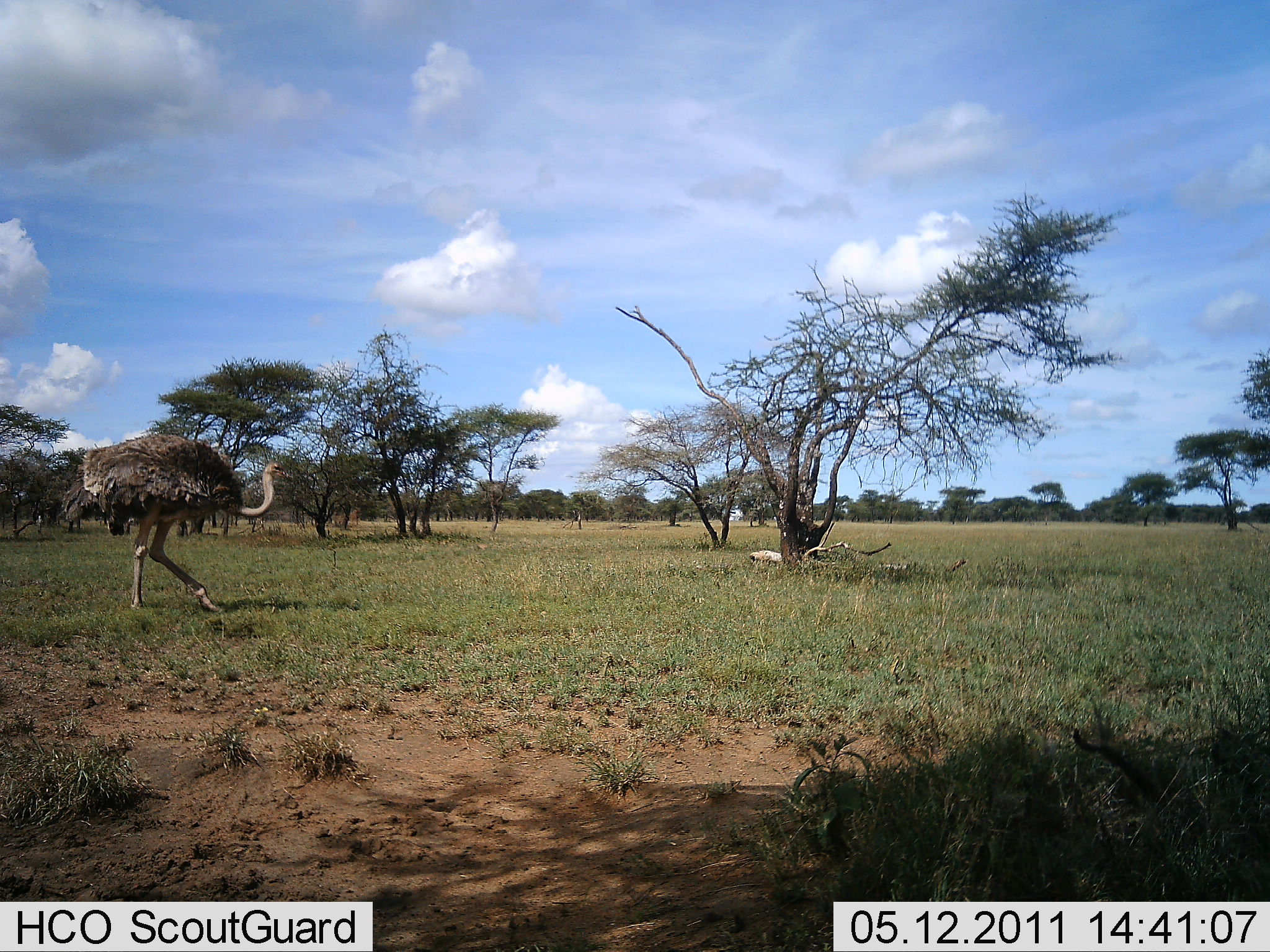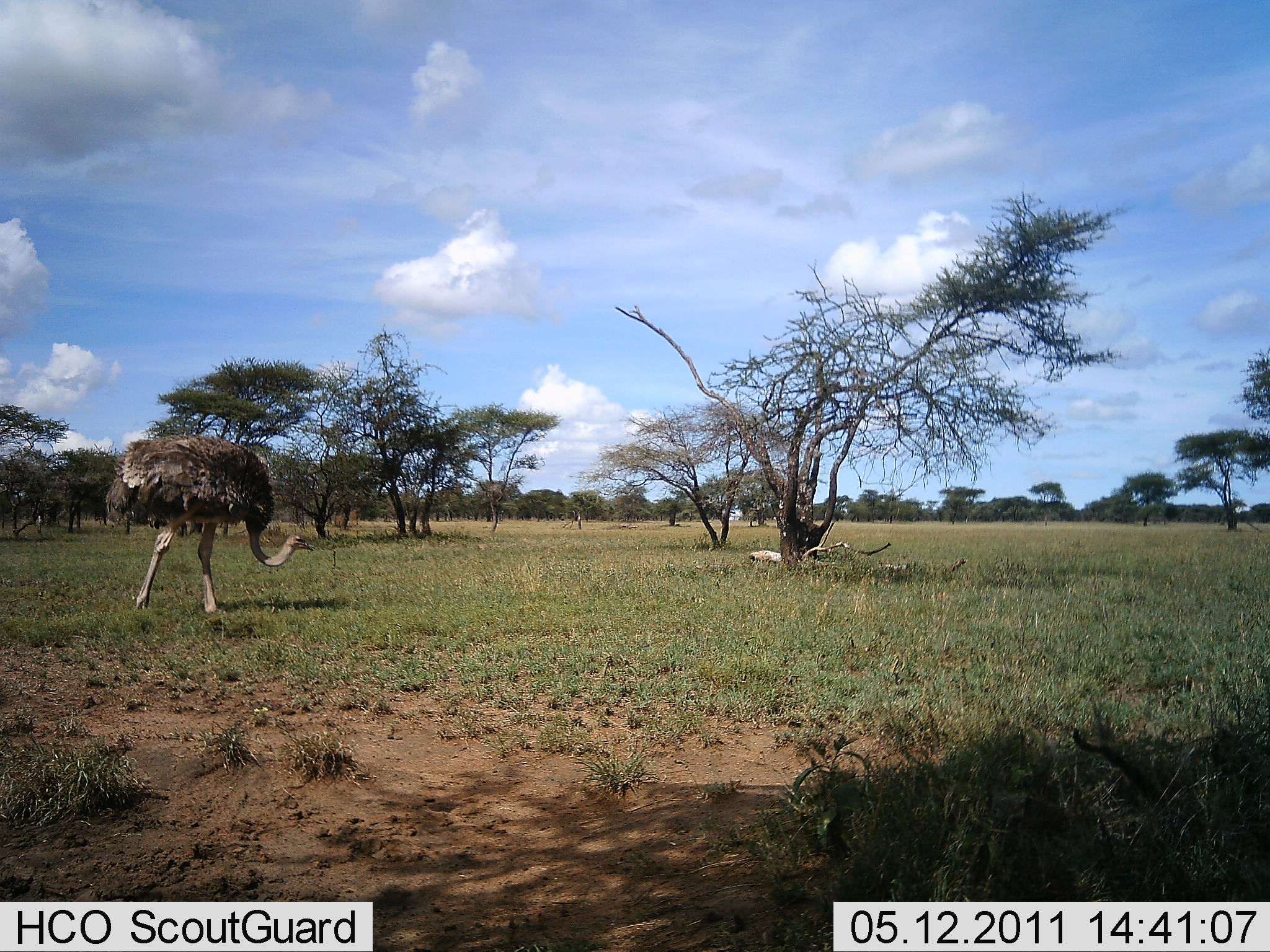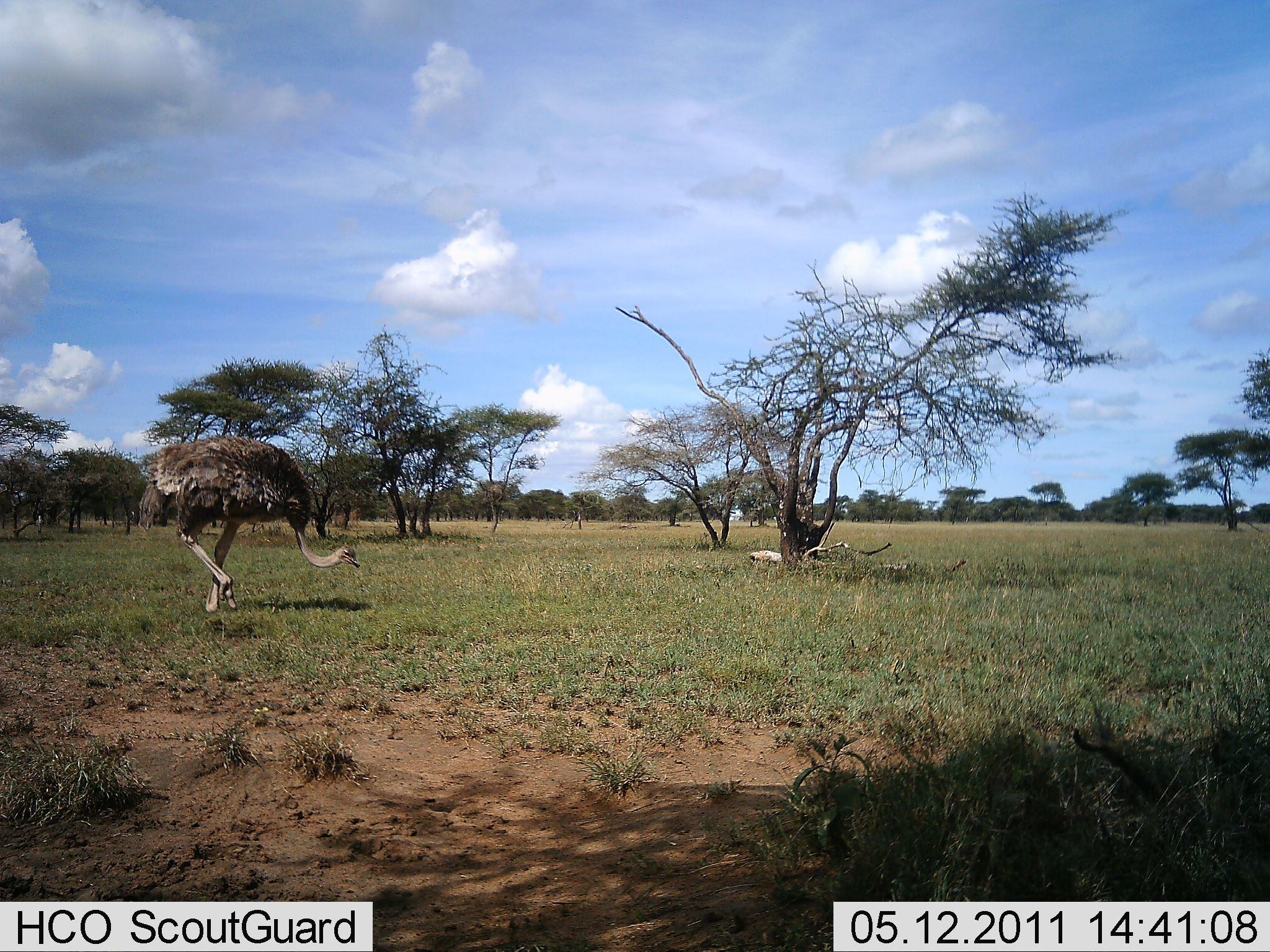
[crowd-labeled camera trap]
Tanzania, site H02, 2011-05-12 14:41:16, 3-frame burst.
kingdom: Animalia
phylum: Chordata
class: Aves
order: Struthioniformes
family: Struthionidae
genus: Struthio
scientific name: Struthio camelus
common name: ostrich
Ostrich (Struthio camelus), count 1. Behavior (volunteer vote fractions): standing 0%, resting 0%, moving 100%, interacting 0%. Young present (vote fraction): 0%. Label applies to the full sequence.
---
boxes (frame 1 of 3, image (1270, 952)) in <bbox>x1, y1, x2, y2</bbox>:
animal: <bbox>56, 433, 295, 615</bbox>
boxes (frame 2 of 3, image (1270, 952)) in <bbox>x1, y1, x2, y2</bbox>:
animal: <bbox>104, 433, 315, 615</bbox>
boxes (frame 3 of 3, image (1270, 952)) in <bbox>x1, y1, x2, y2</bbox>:
animal: <bbox>137, 434, 361, 613</bbox>